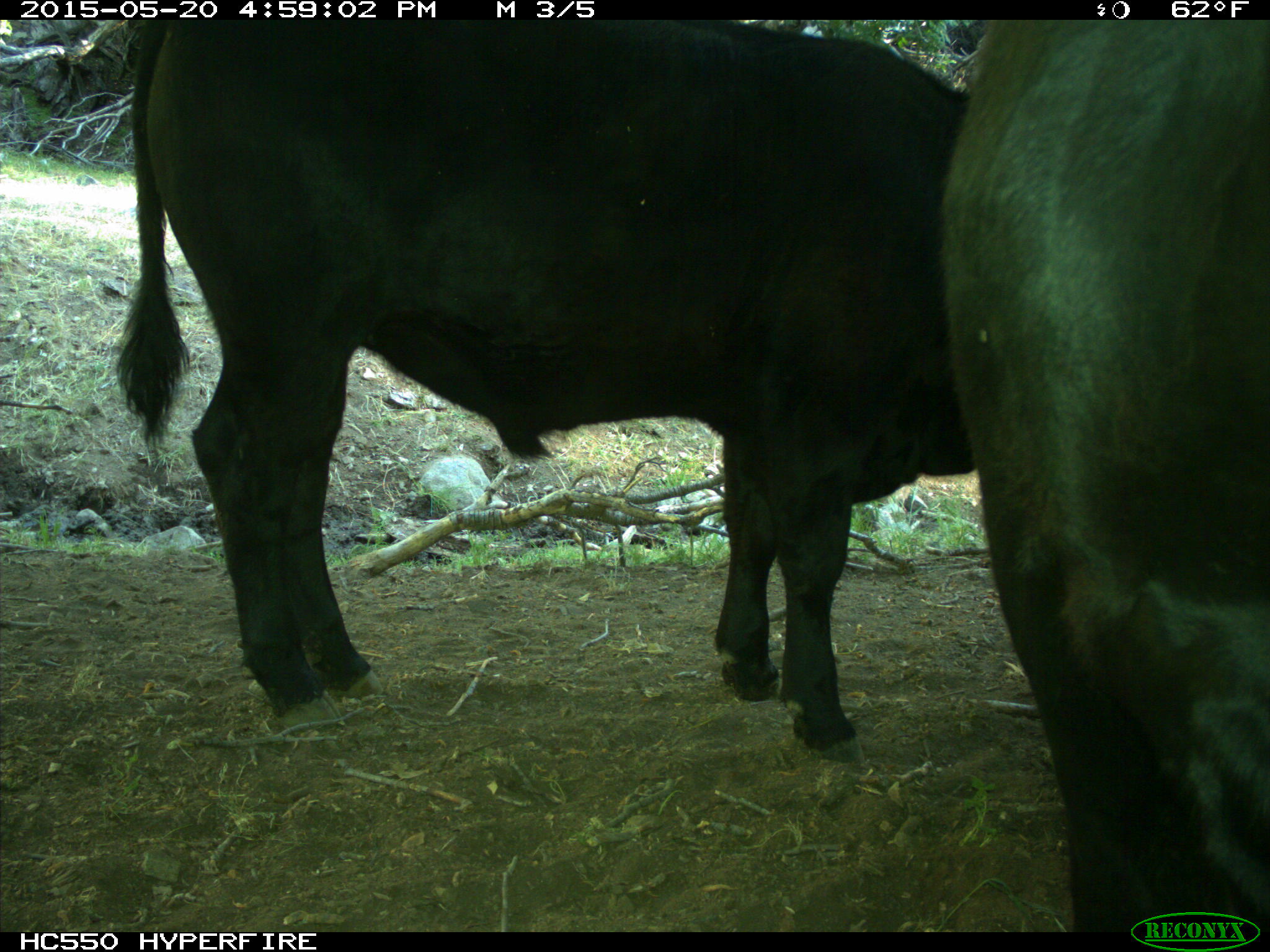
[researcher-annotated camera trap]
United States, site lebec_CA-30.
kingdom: Animalia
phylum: Chordata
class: Mammalia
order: Artiodactyla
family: Bovidae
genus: Bos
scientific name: Bos taurus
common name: domestic cow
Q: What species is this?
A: Bos taurus (domestic cow).